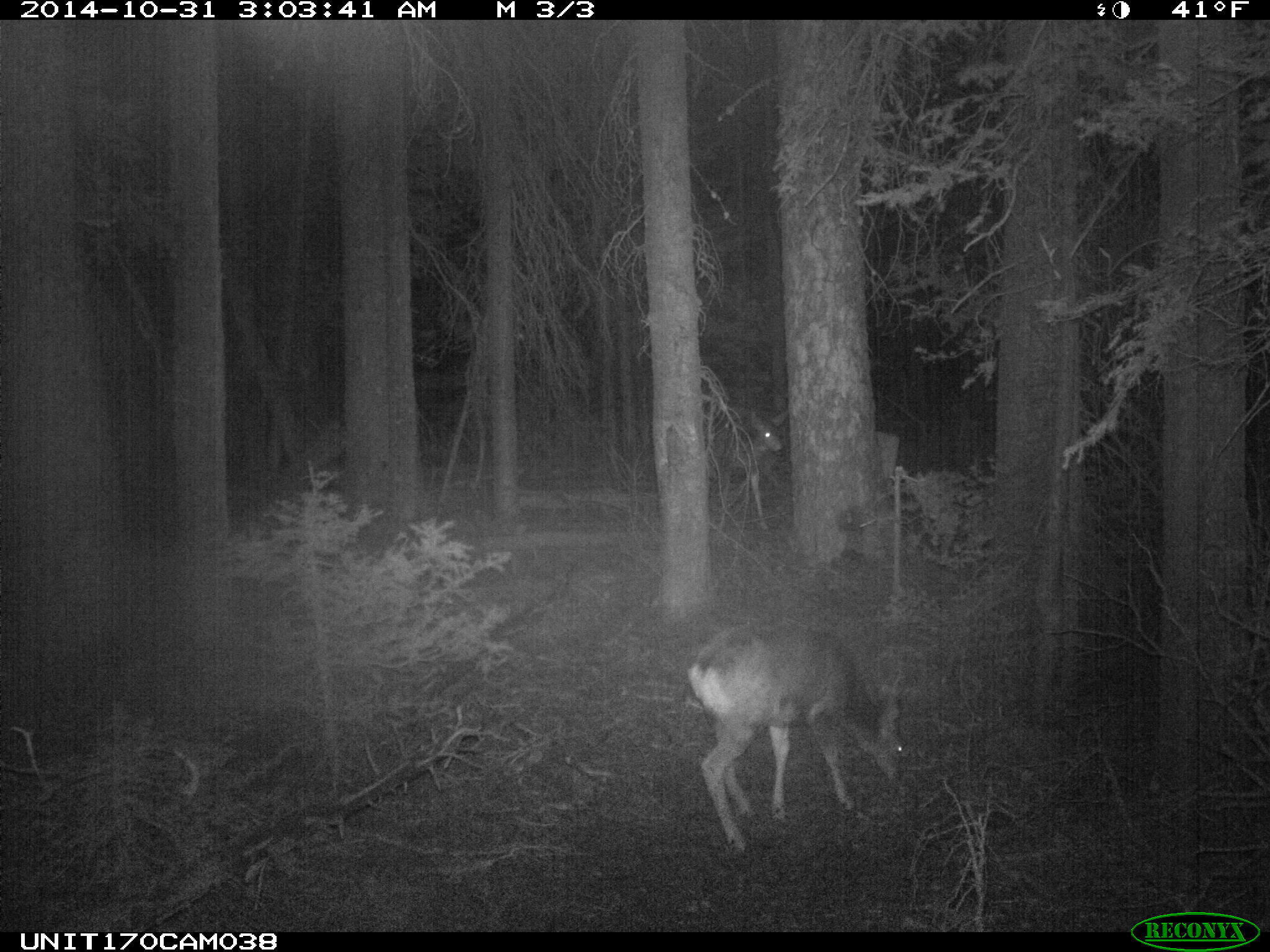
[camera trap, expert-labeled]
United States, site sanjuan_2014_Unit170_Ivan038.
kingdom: Animalia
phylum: Chordata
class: Mammalia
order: Artiodactyla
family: Cervidae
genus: Odocoileus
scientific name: Odocoileus hemionus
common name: mule deer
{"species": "Odocoileus hemionus (mule deer)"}